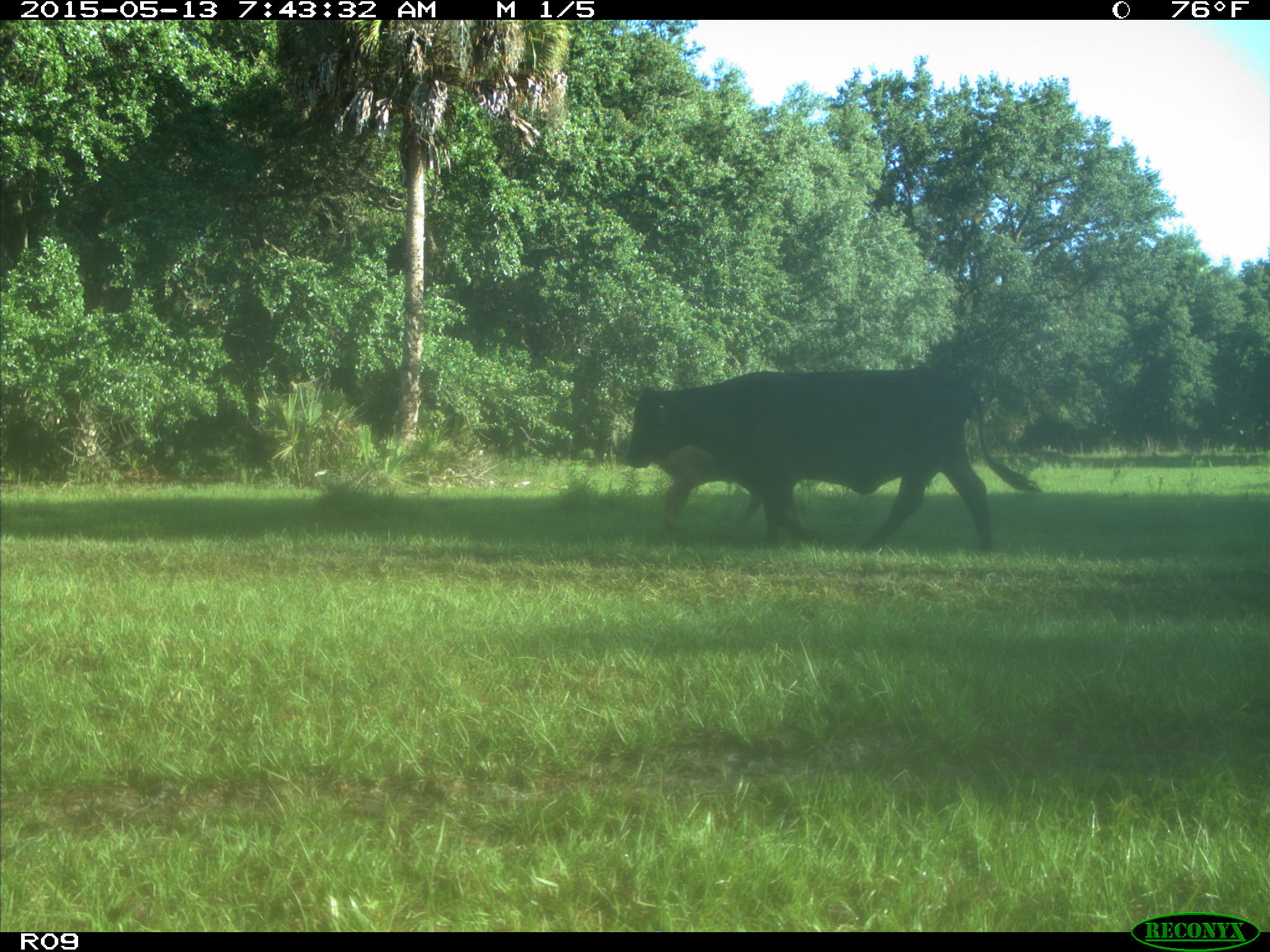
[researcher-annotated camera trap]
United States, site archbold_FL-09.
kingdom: Animalia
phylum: Chordata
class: Mammalia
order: Artiodactyla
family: Bovidae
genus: Bos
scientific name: Bos taurus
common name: domestic cow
Bos taurus (domestic cow).